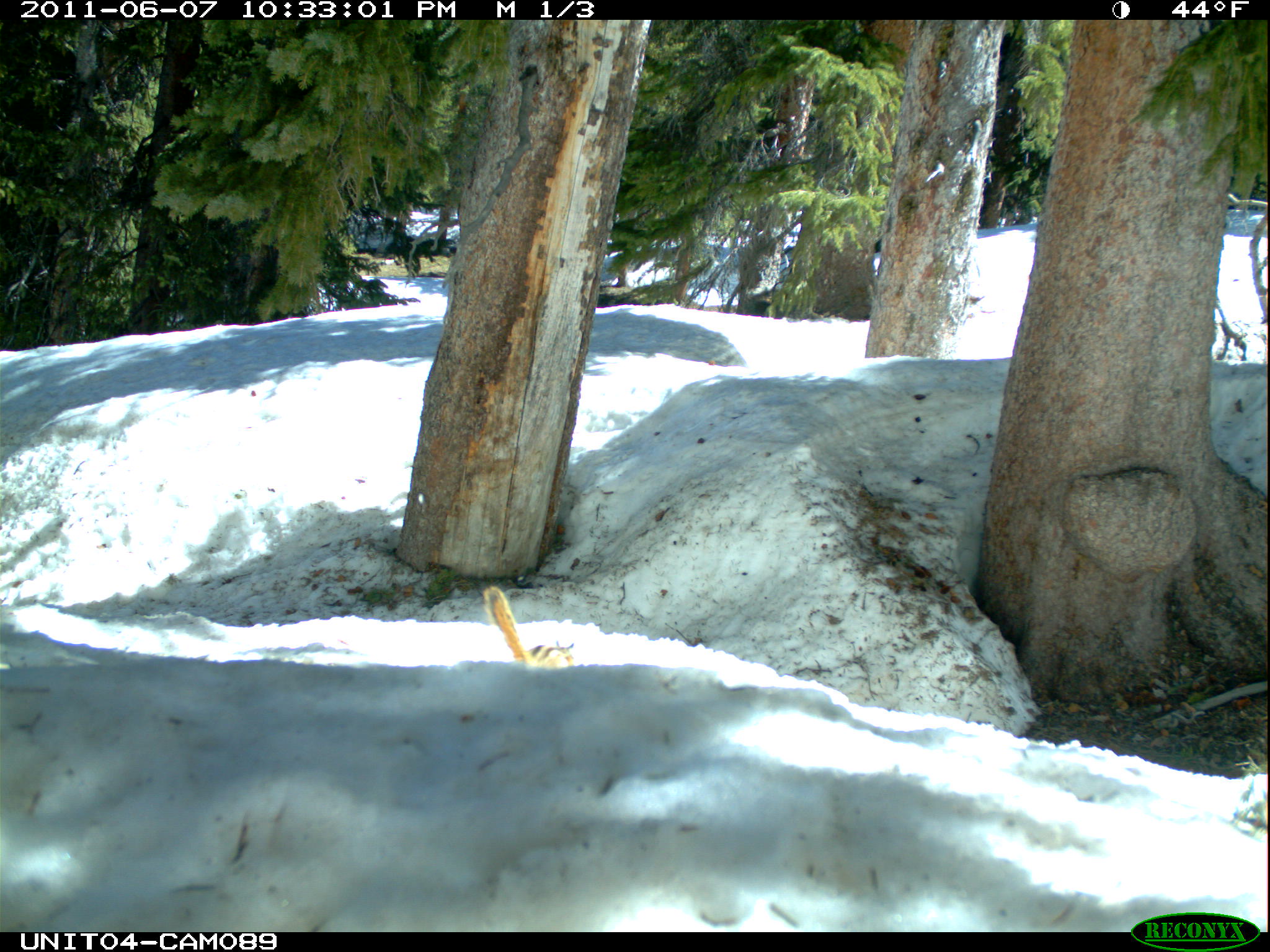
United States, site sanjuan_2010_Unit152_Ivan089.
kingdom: Animalia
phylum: Chordata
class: Mammalia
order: Rodentia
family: Sciuridae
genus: Tamias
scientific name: Tamias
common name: chipmunk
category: unidentified chipmunk